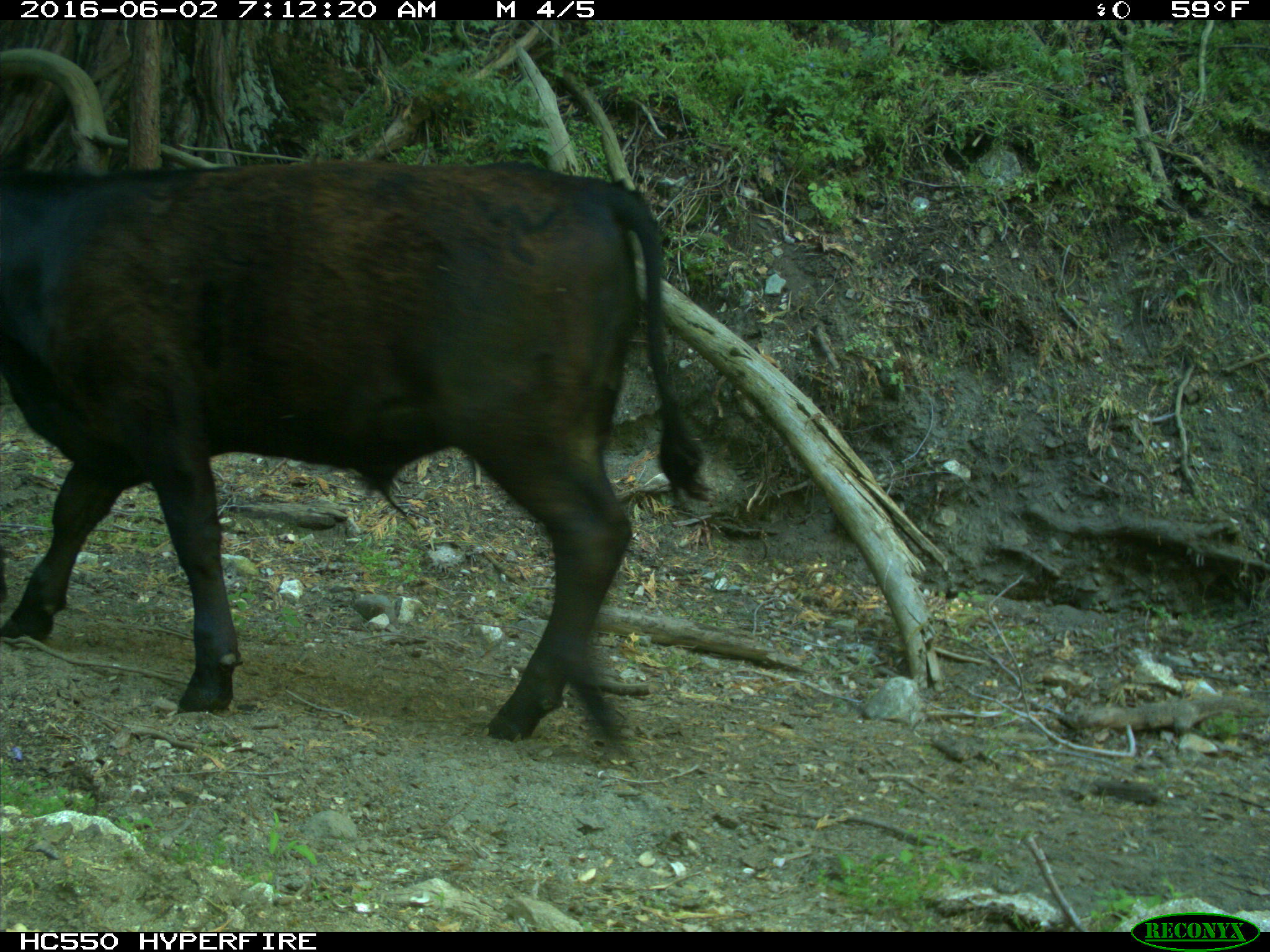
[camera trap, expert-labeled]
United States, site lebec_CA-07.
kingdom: Animalia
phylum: Chordata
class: Mammalia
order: Artiodactyla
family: Bovidae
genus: Bos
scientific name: Bos taurus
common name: domestic cow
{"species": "Bos taurus (domestic cow)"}